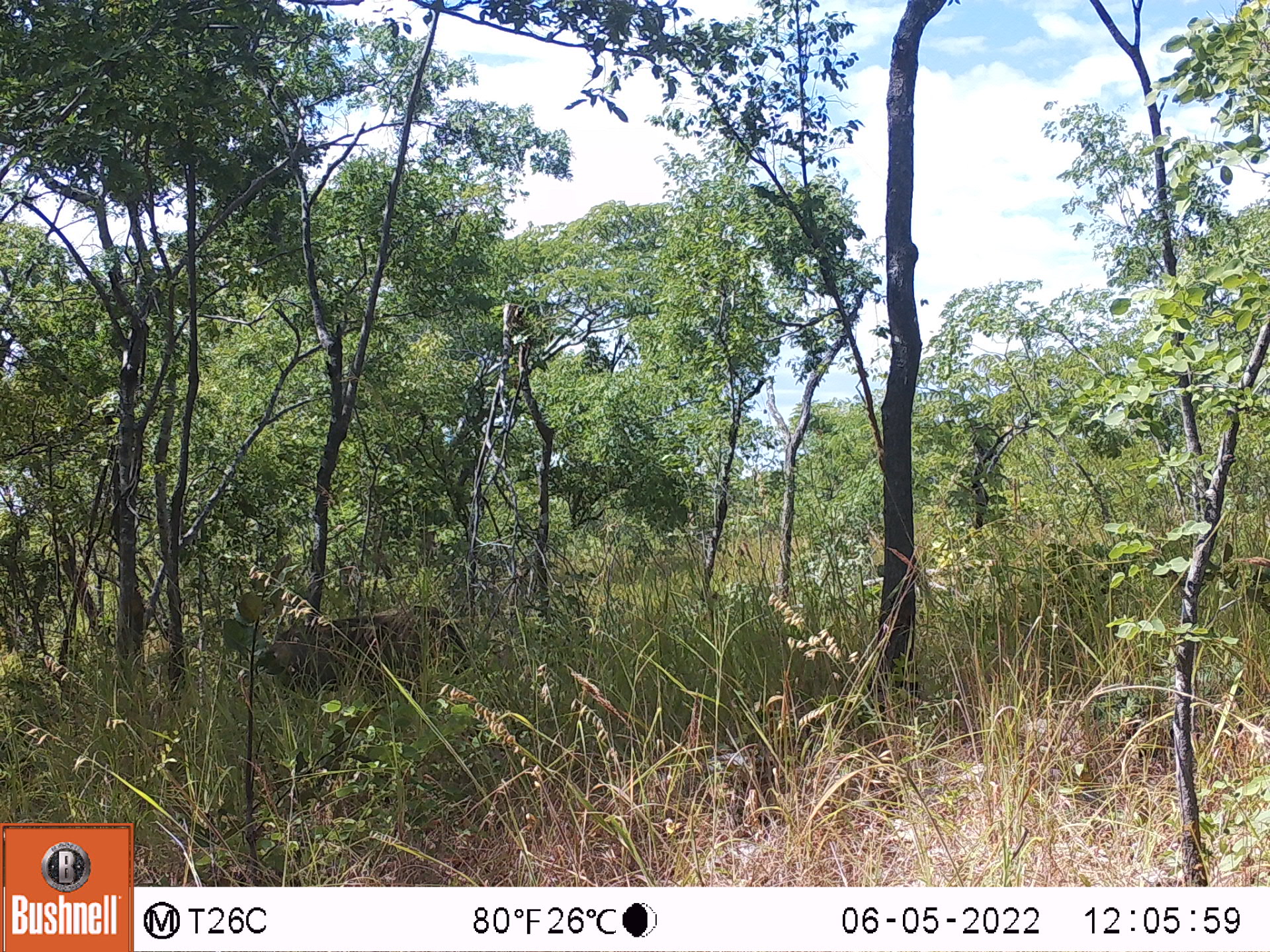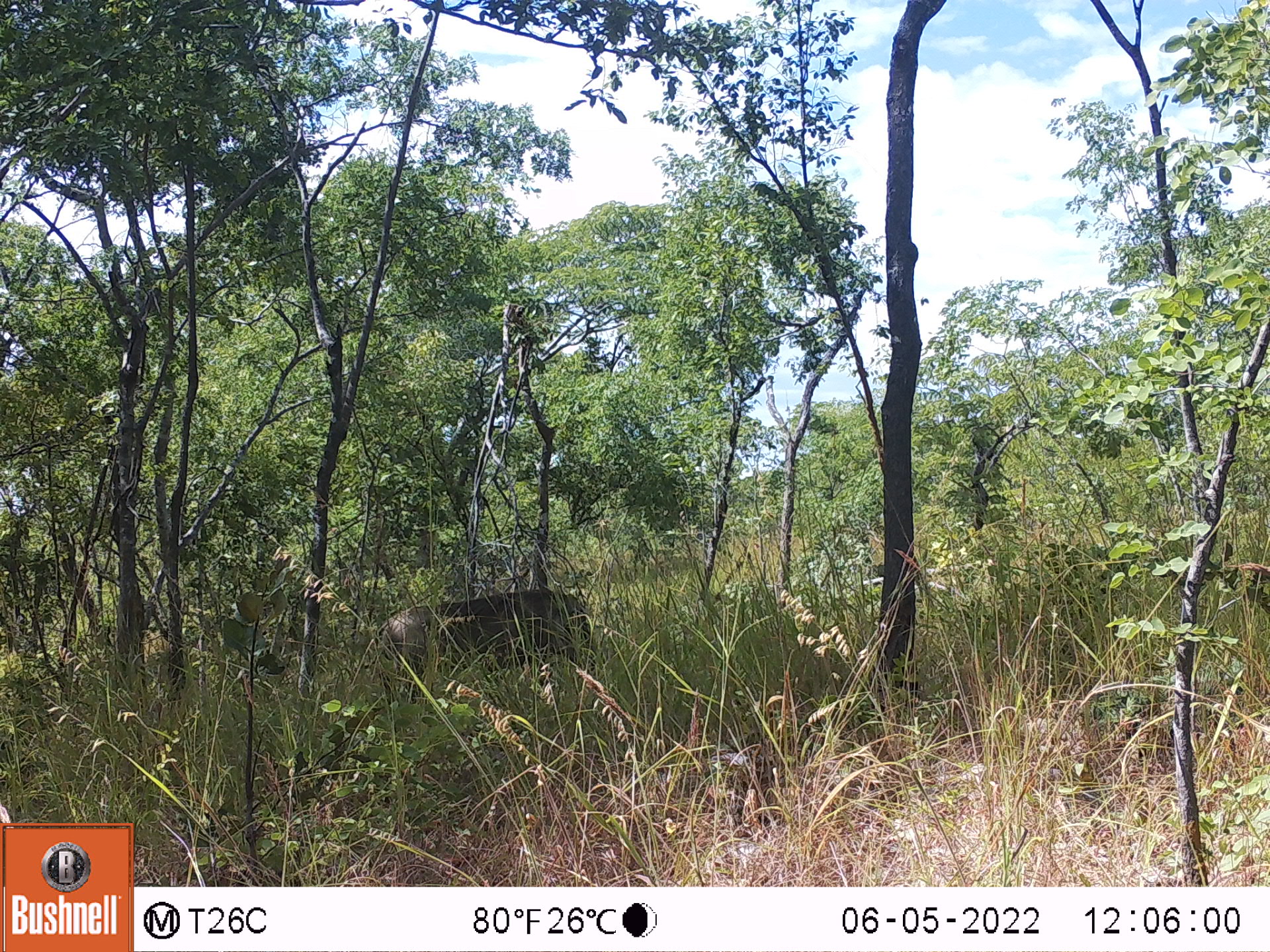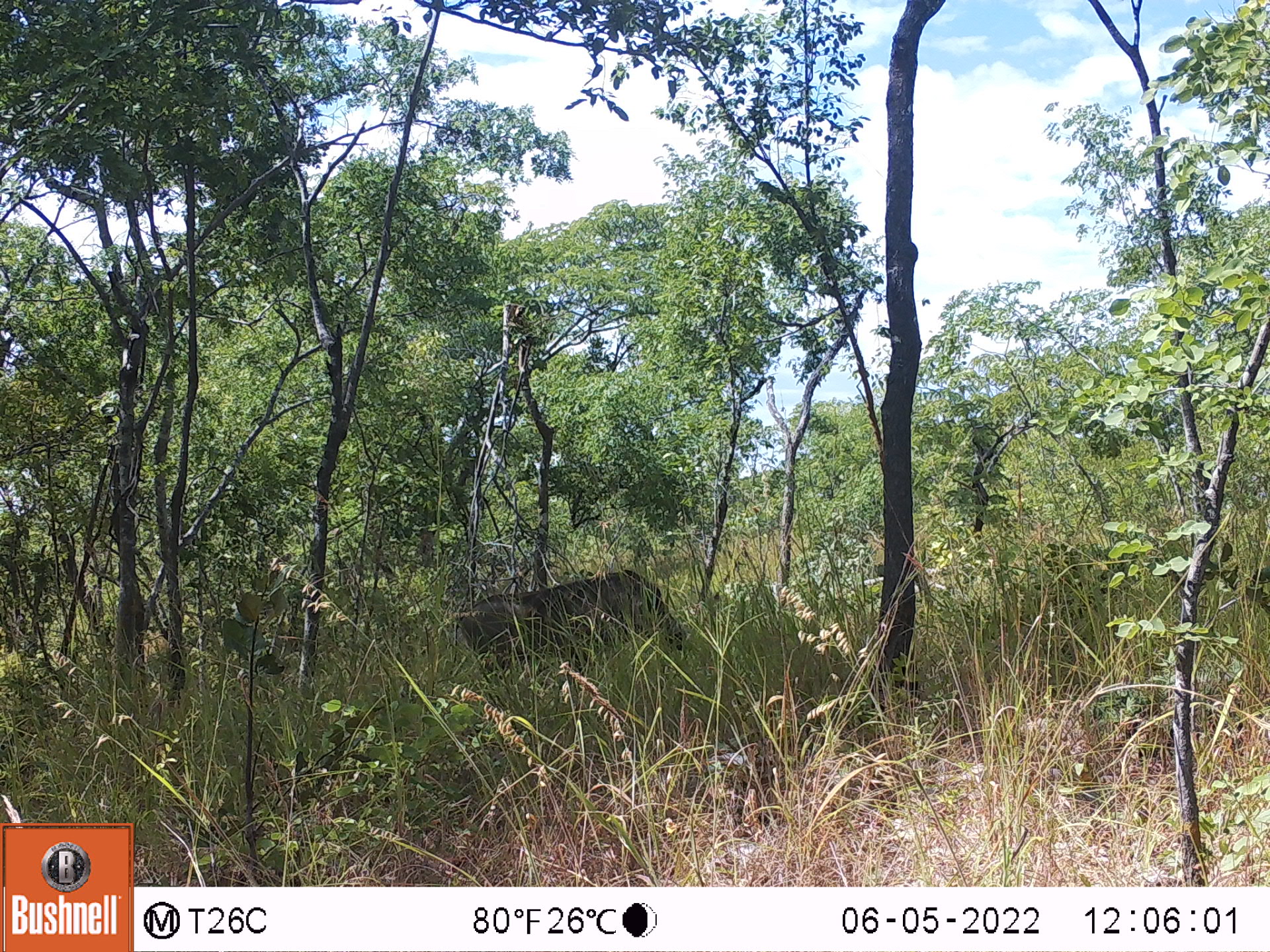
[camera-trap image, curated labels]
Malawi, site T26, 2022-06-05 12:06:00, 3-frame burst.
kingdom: Animalia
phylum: Chordata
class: Mammalia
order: Primates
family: Cercopithecidae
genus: Papio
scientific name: Papio cynocephalus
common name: yellow baboon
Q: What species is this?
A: Yellow baboon (Papio cynocephalus).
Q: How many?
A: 1.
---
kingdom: Animalia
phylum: Chordata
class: Mammalia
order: Artiodactyla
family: Suidae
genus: Phacochoerus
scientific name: Phacochoerus africanus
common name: common warthog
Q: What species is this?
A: Common warthog (Phacochoerus africanus).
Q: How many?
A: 1.